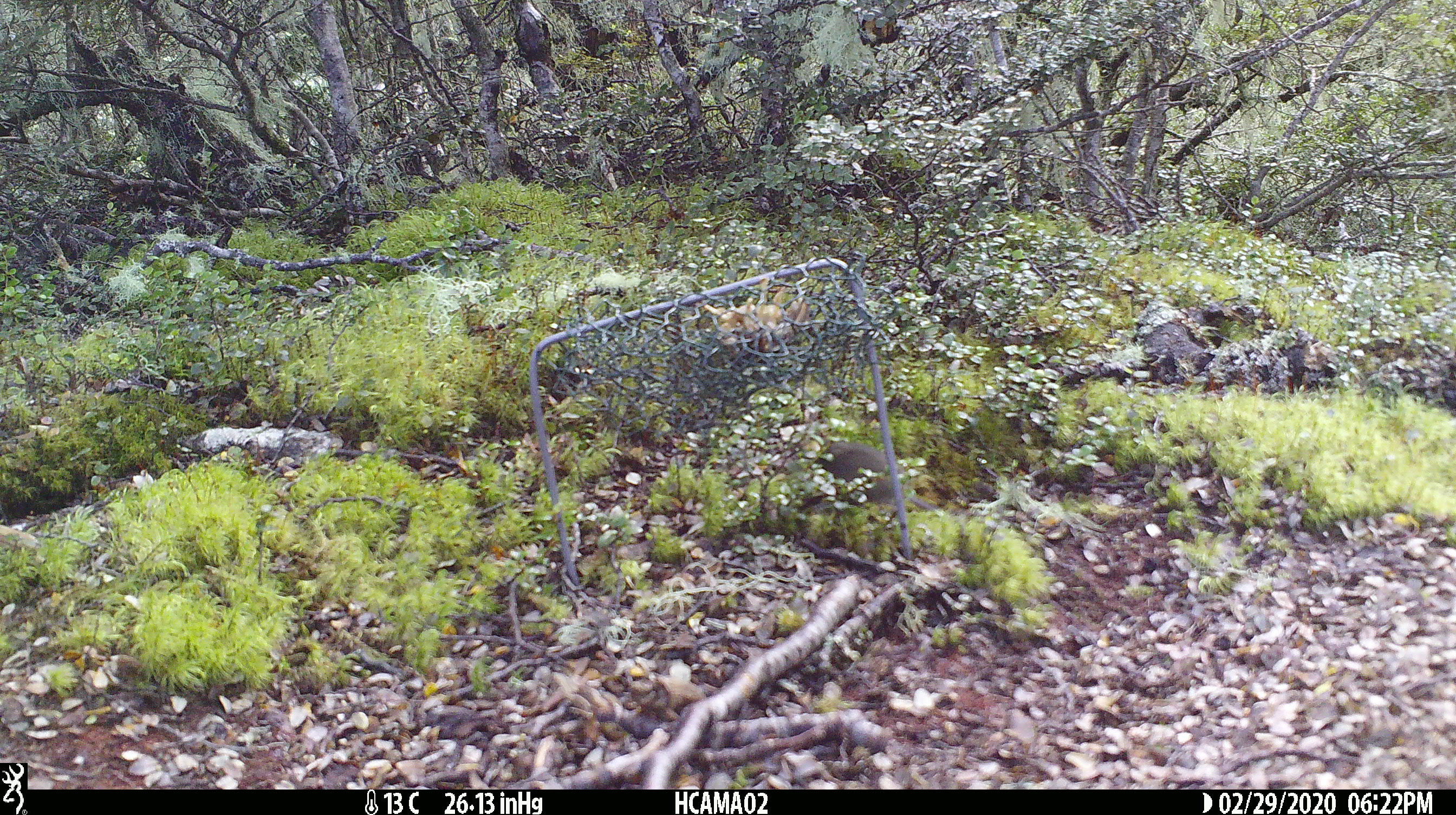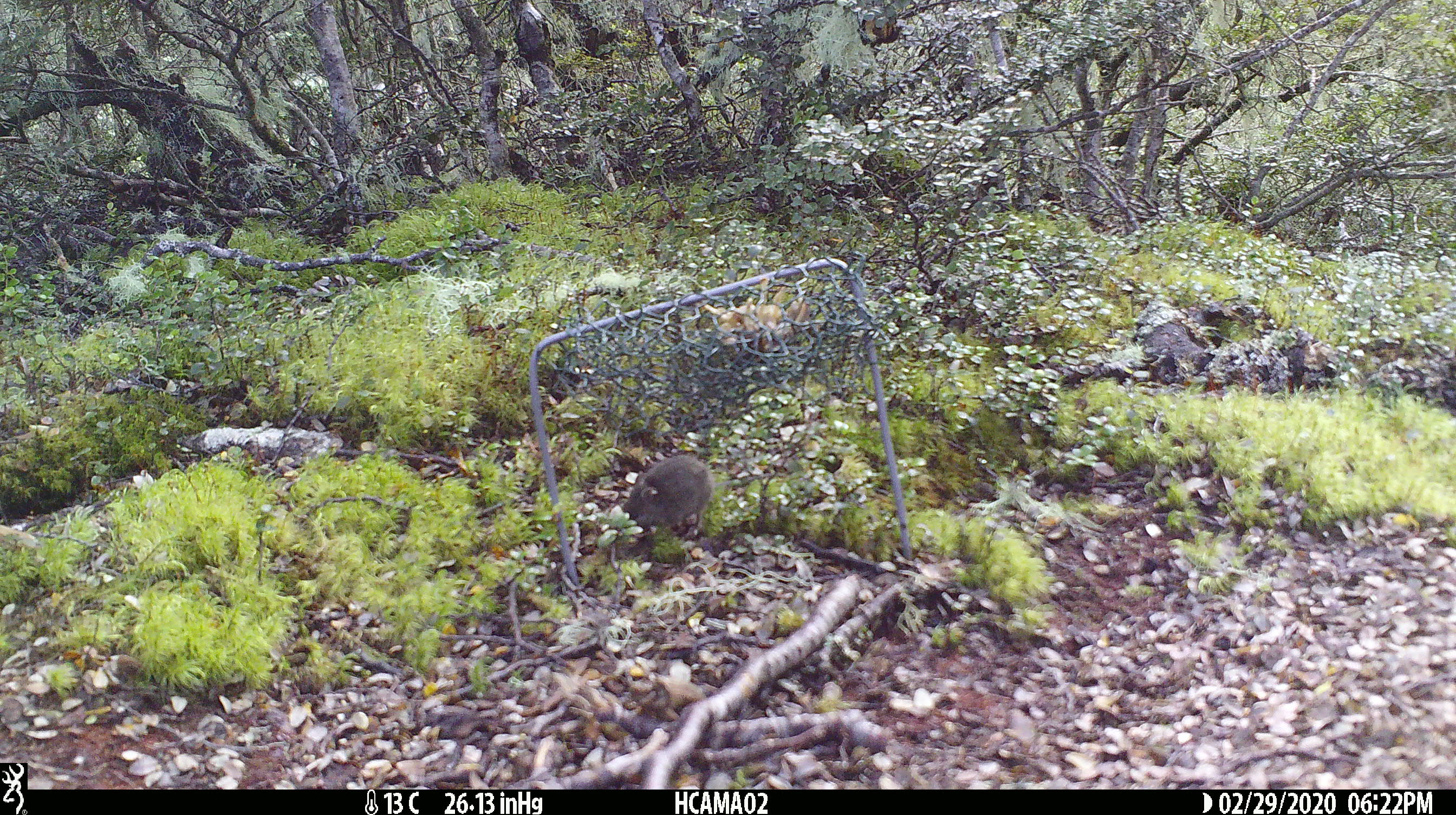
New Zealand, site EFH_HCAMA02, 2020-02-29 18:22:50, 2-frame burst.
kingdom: Animalia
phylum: Chordata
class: Mammalia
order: Rodentia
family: Muridae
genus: Mus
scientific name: Mus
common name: mouse